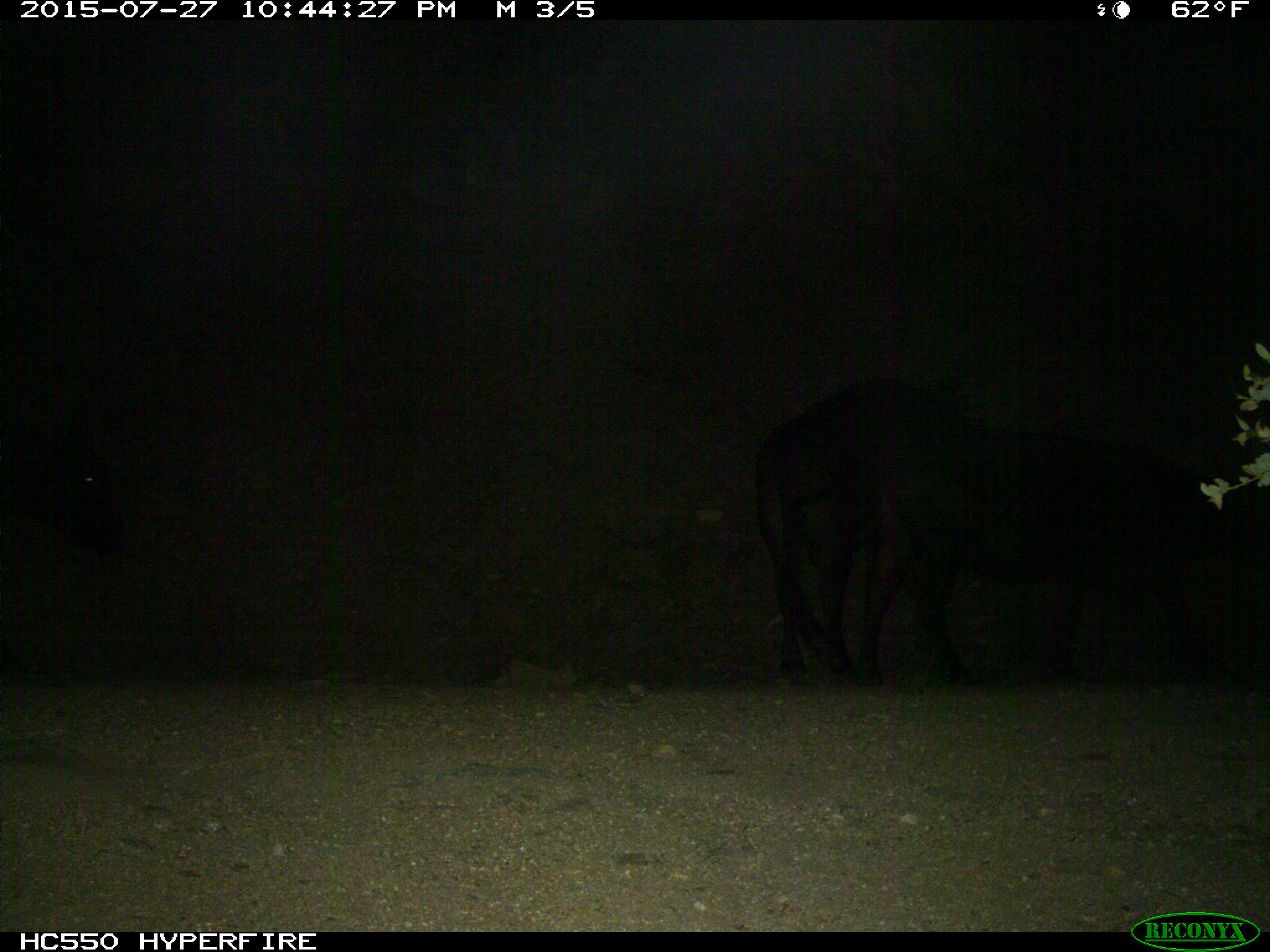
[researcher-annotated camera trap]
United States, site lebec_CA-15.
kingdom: Animalia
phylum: Chordata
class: Mammalia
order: Artiodactyla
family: Bovidae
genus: Bos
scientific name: Bos taurus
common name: domestic cow